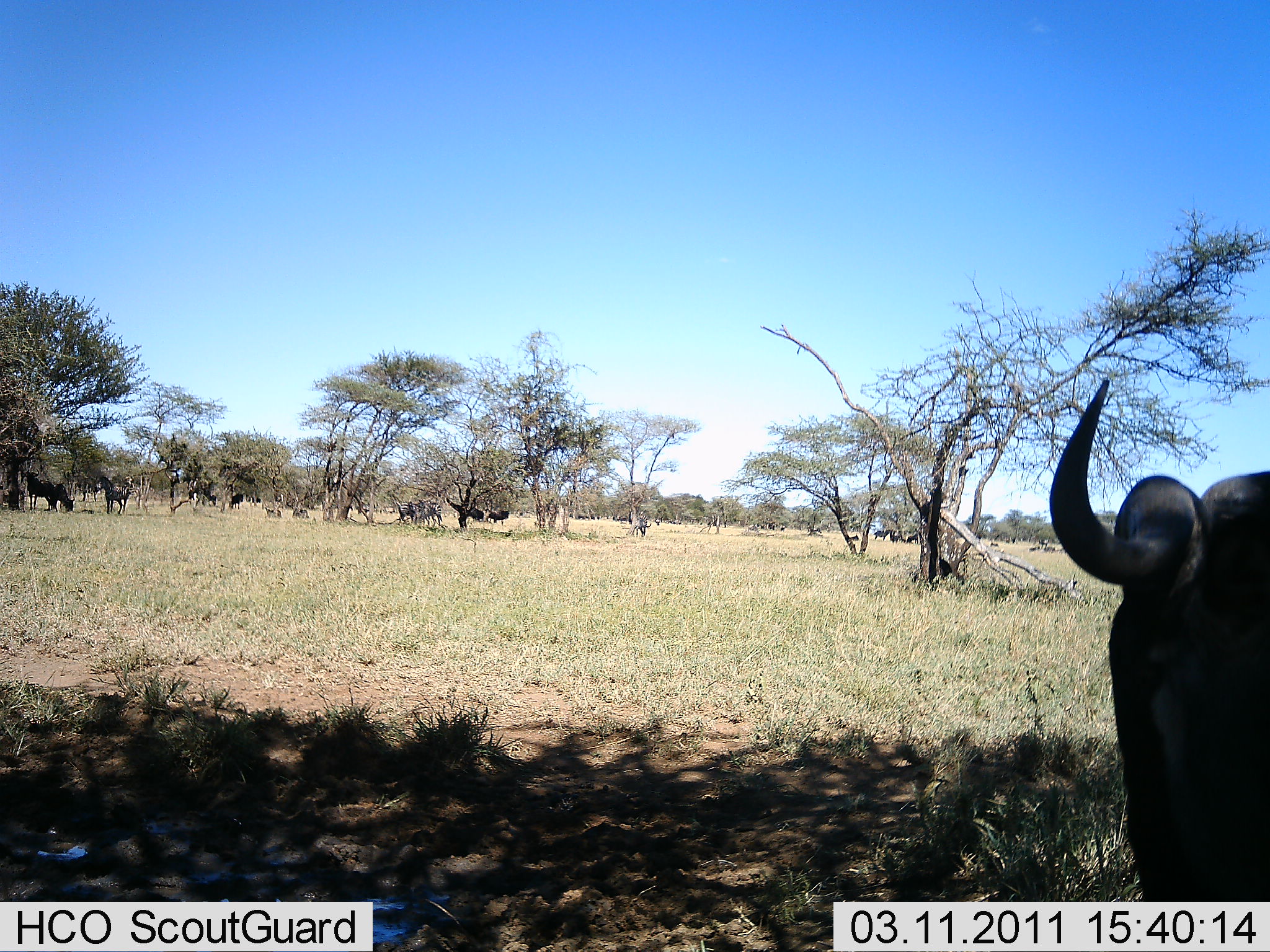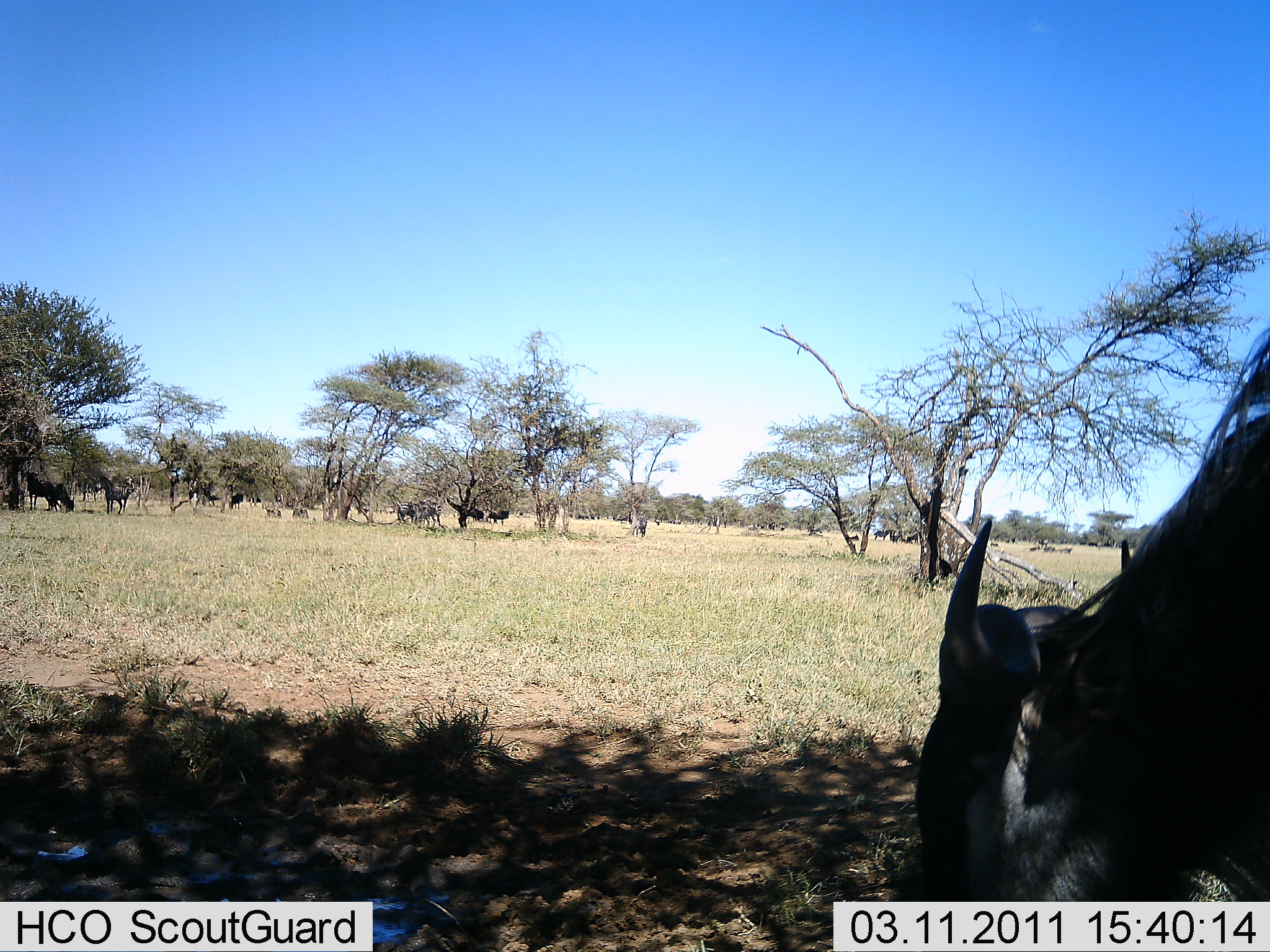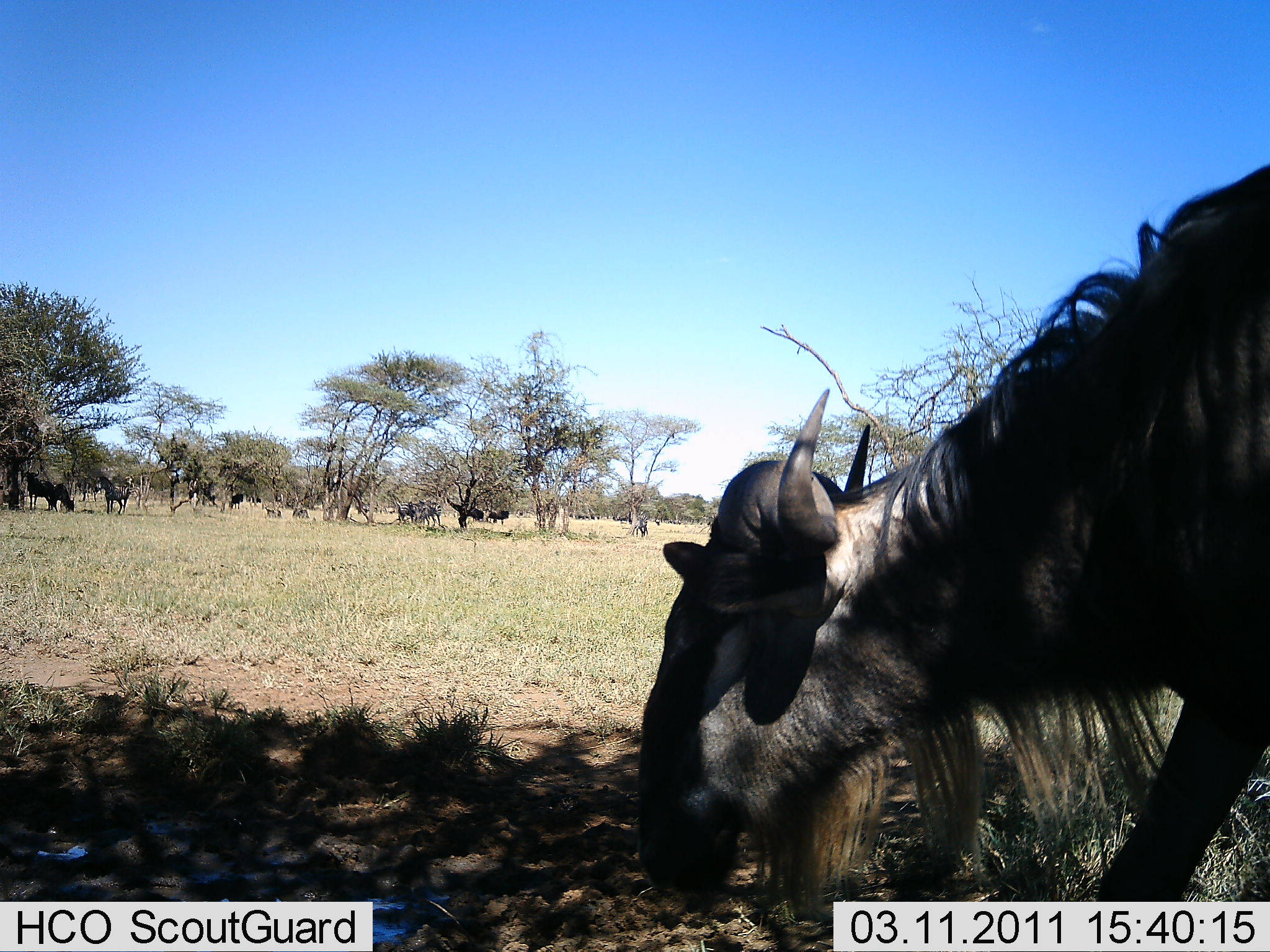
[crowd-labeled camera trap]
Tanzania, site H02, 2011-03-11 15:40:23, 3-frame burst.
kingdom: Animalia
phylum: Chordata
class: Mammalia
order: Artiodactyla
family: Bovidae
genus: Connochaetes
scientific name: Connochaetes taurinus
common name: blue wildebeest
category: wildebeest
Wildebeest (blue wildebeest) (Connochaetes taurinus), count 8. Behavior (volunteer vote fractions): standing 27%, resting 0%, moving 45%, interacting 0%. Young present (vote fraction): 0%. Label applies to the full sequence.